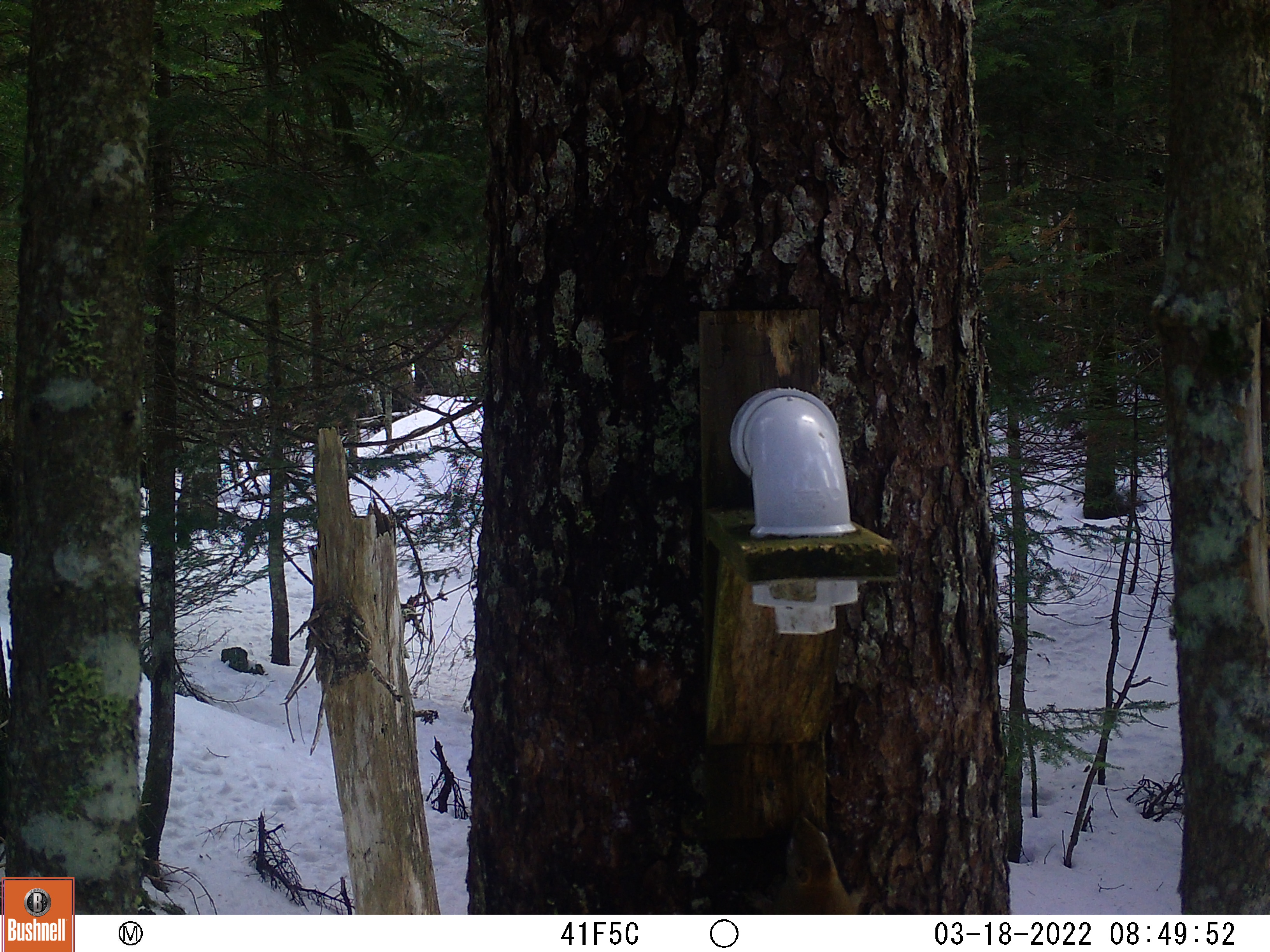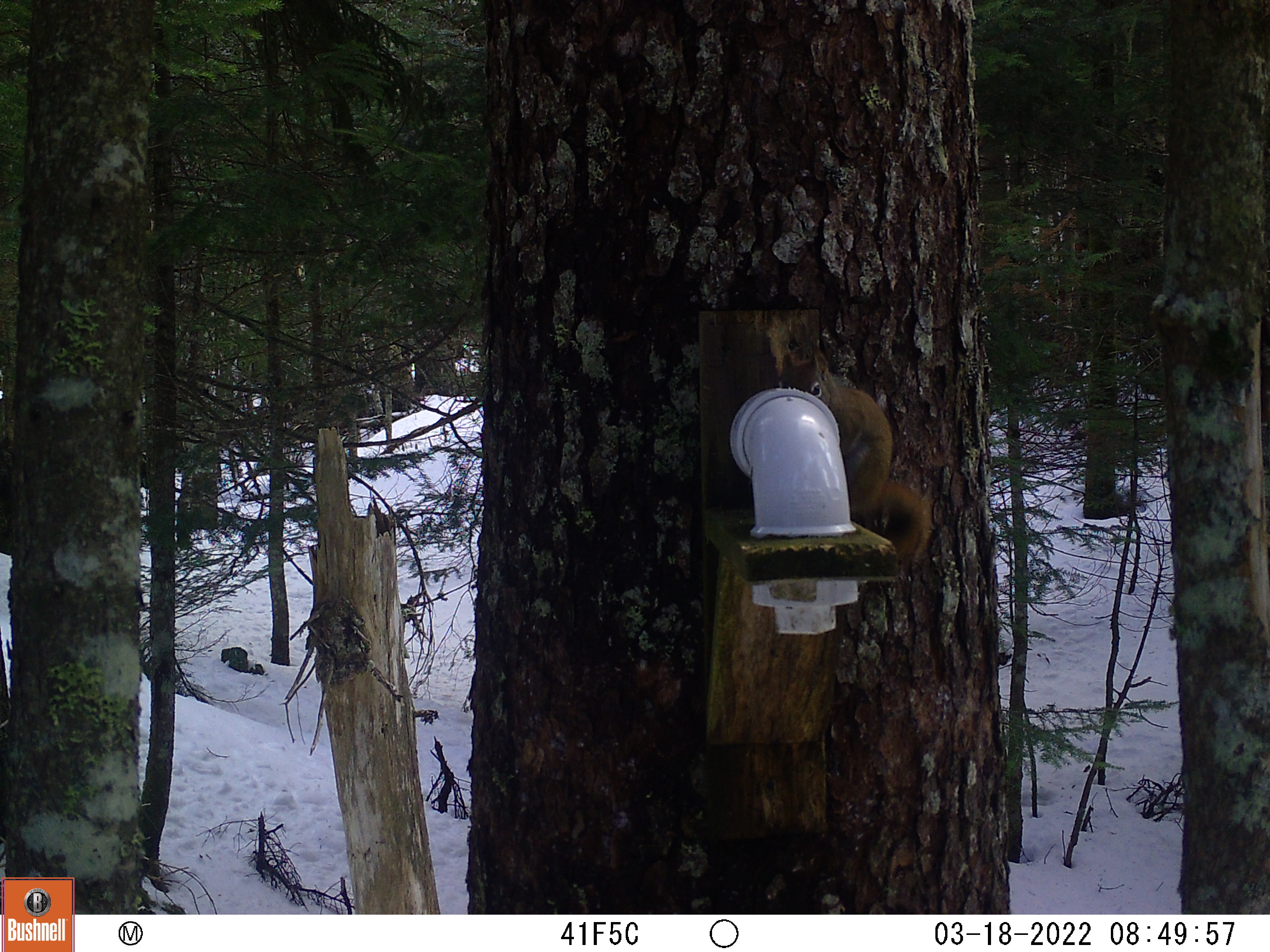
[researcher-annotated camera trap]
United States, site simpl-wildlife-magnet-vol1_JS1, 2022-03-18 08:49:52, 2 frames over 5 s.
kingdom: Animalia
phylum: Chordata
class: Mammalia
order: Rodentia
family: Sciuridae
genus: Tamiasciurus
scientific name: Tamiasciurus hudsonicus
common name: red squirrel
Red squirrel (Tamiasciurus hudsonicus).